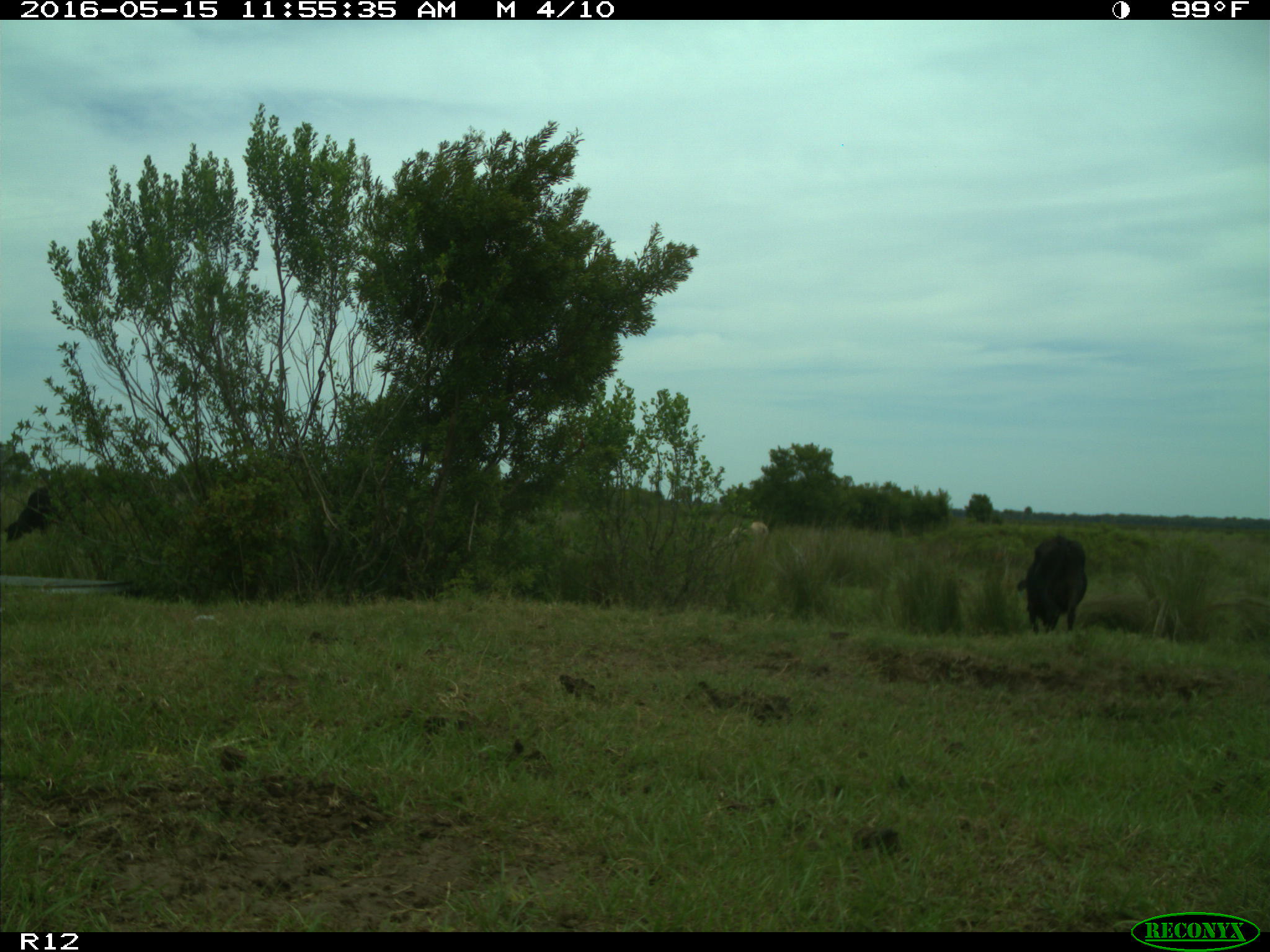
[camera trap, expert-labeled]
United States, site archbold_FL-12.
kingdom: Animalia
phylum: Chordata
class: Mammalia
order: Artiodactyla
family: Bovidae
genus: Bos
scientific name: Bos taurus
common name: domestic cow